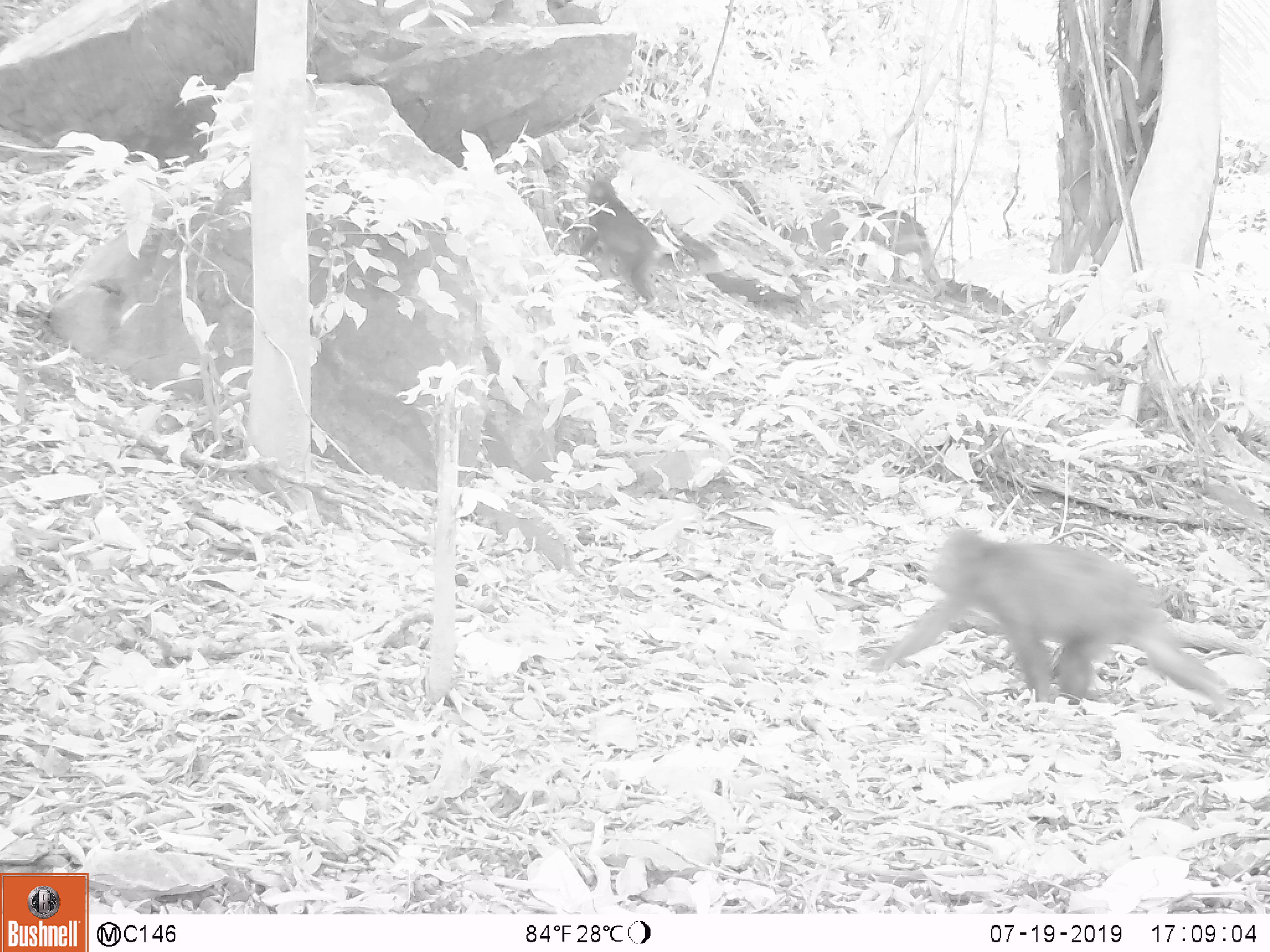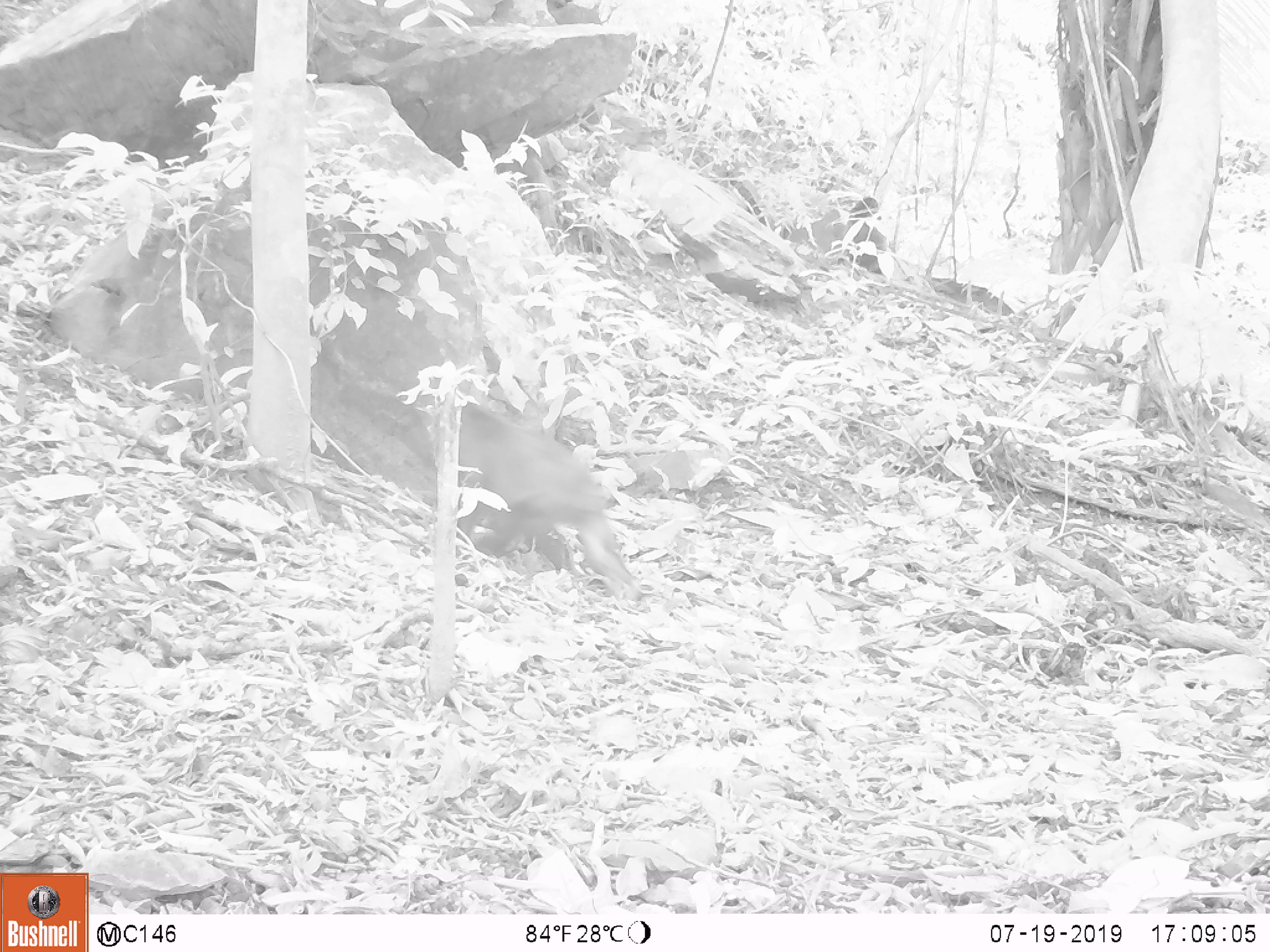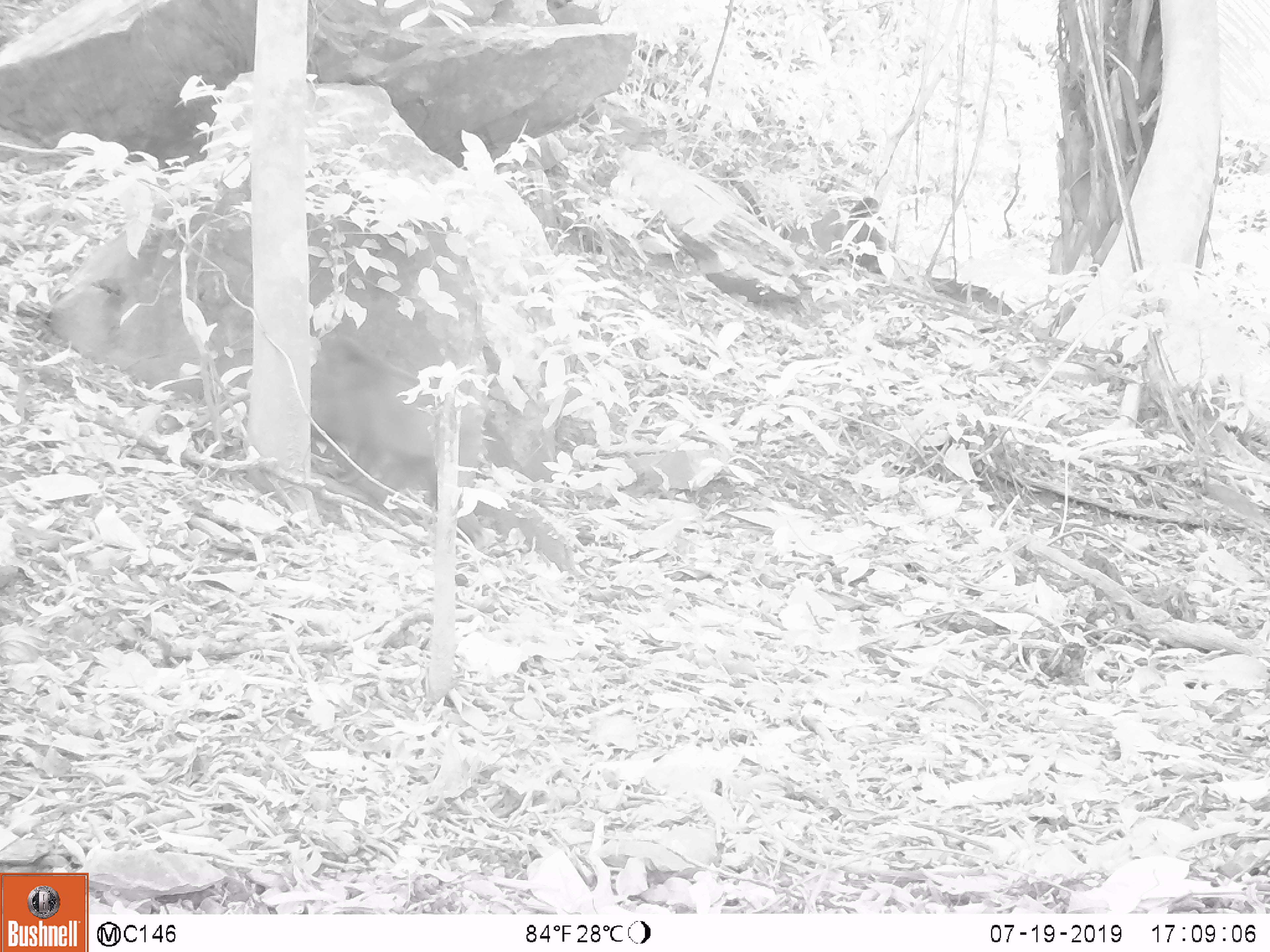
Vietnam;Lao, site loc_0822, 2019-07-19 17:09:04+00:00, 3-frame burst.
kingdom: Animalia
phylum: Chordata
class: Mammalia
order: Primates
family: Cercopithecidae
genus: Macaca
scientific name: Macaca arctoides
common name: stump-tailed macaque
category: stump tailed macaque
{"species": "stump tailed macaque (stump-tailed macaque) (Macaca arctoides)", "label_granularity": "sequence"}